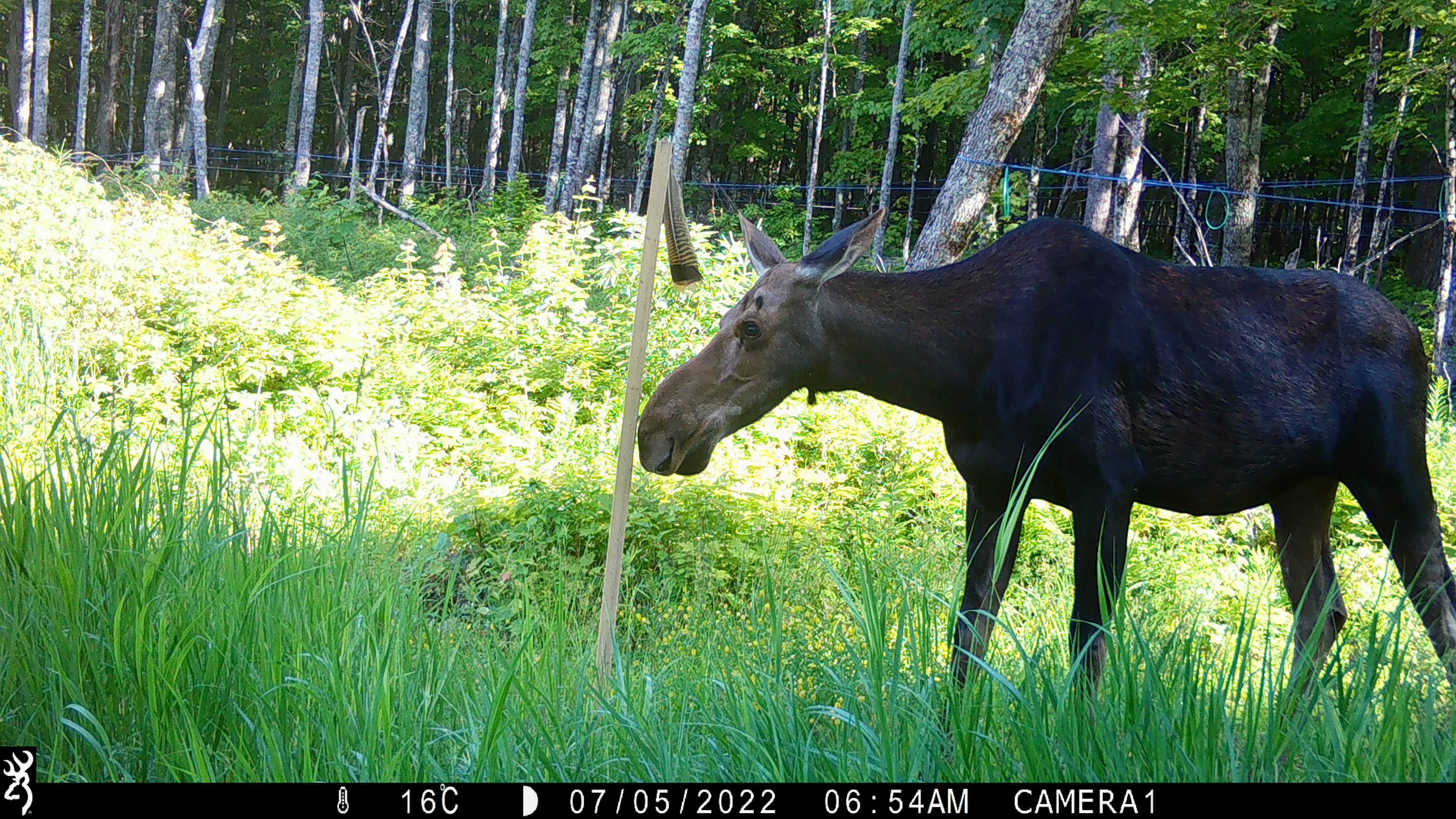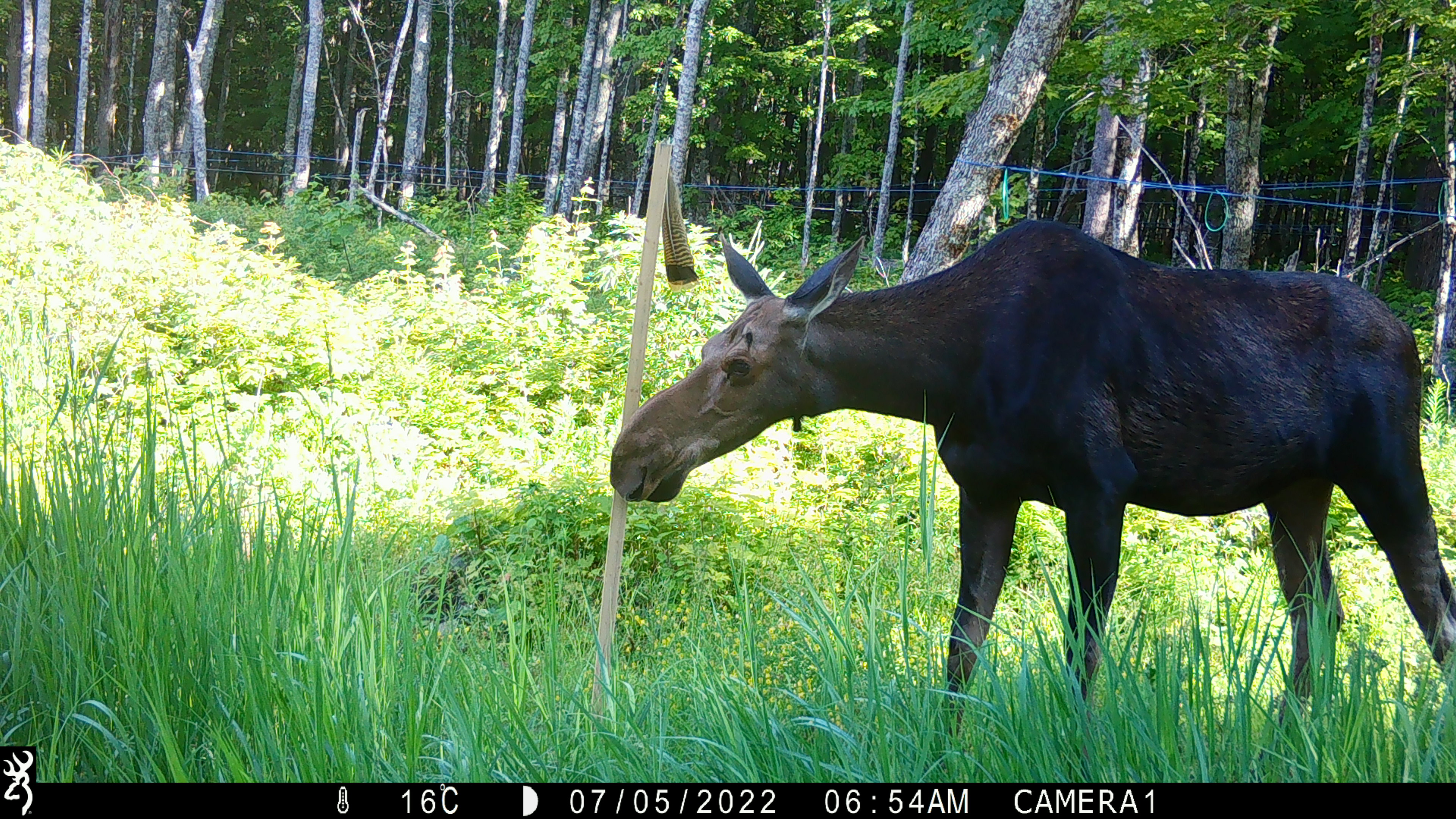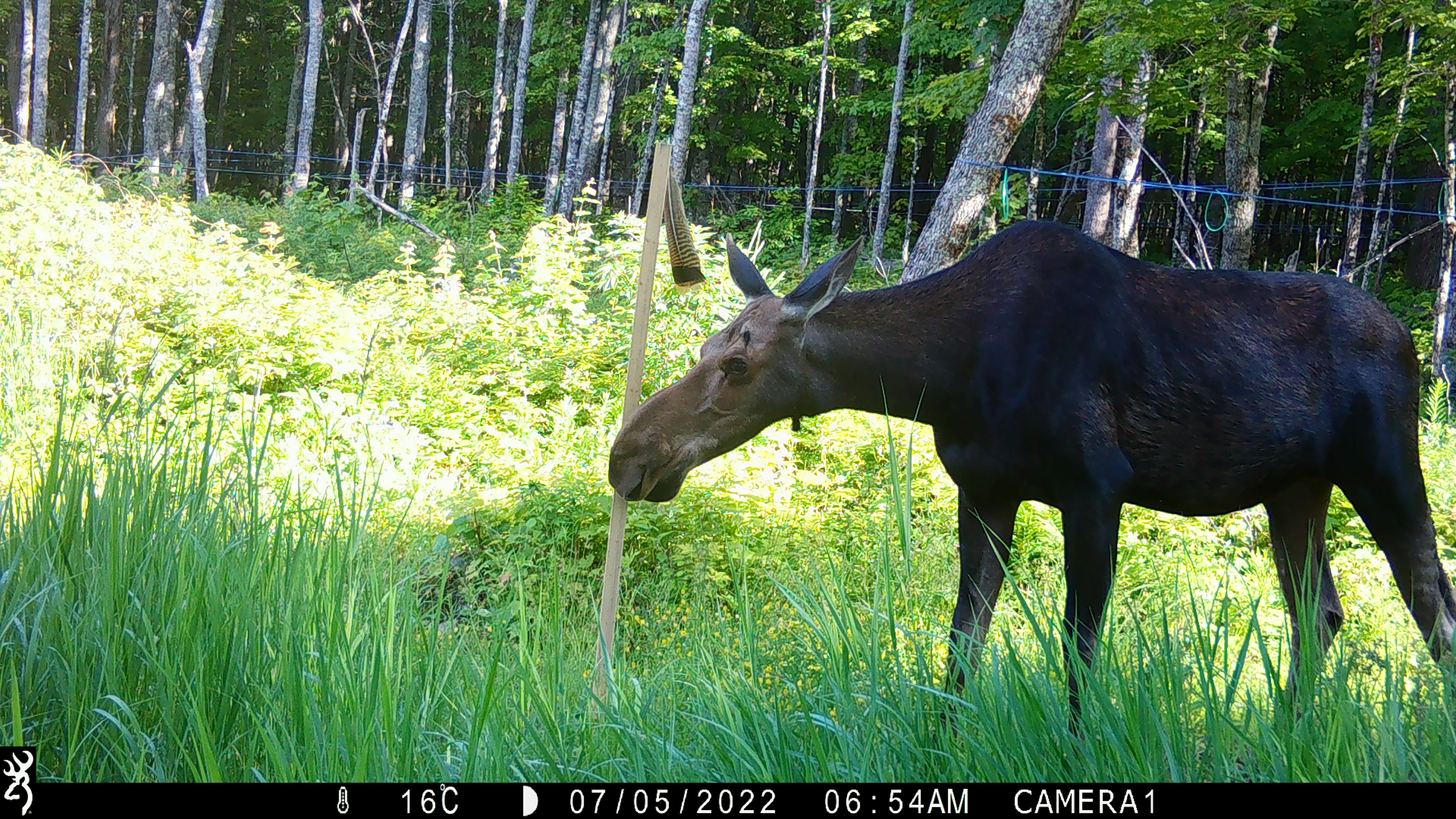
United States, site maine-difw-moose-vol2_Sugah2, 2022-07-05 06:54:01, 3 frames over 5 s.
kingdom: Animalia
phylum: Chordata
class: Mammalia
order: Artiodactyla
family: Cervidae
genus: Alces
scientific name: Alces alces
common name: moose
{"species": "moose (Alces alces)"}